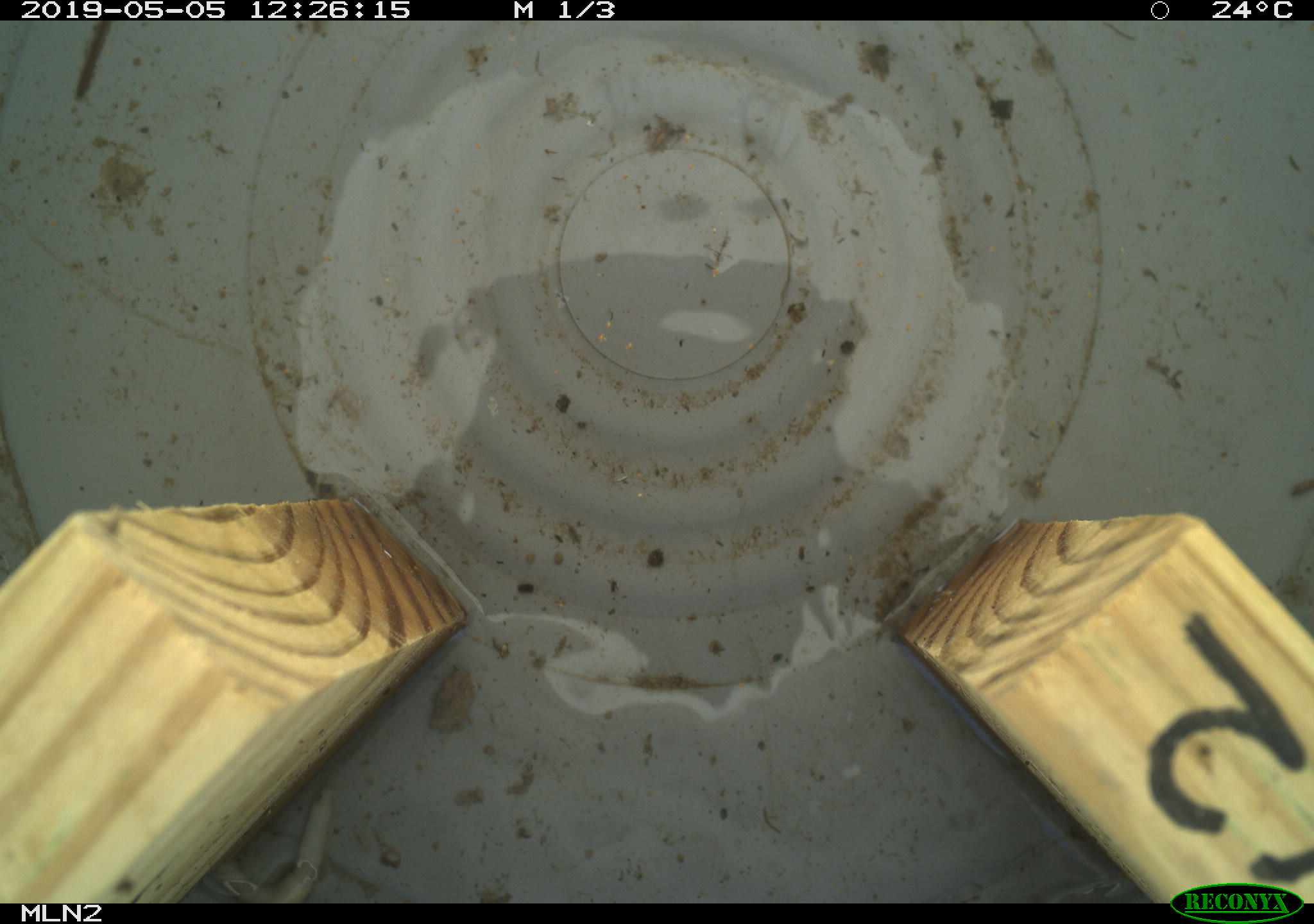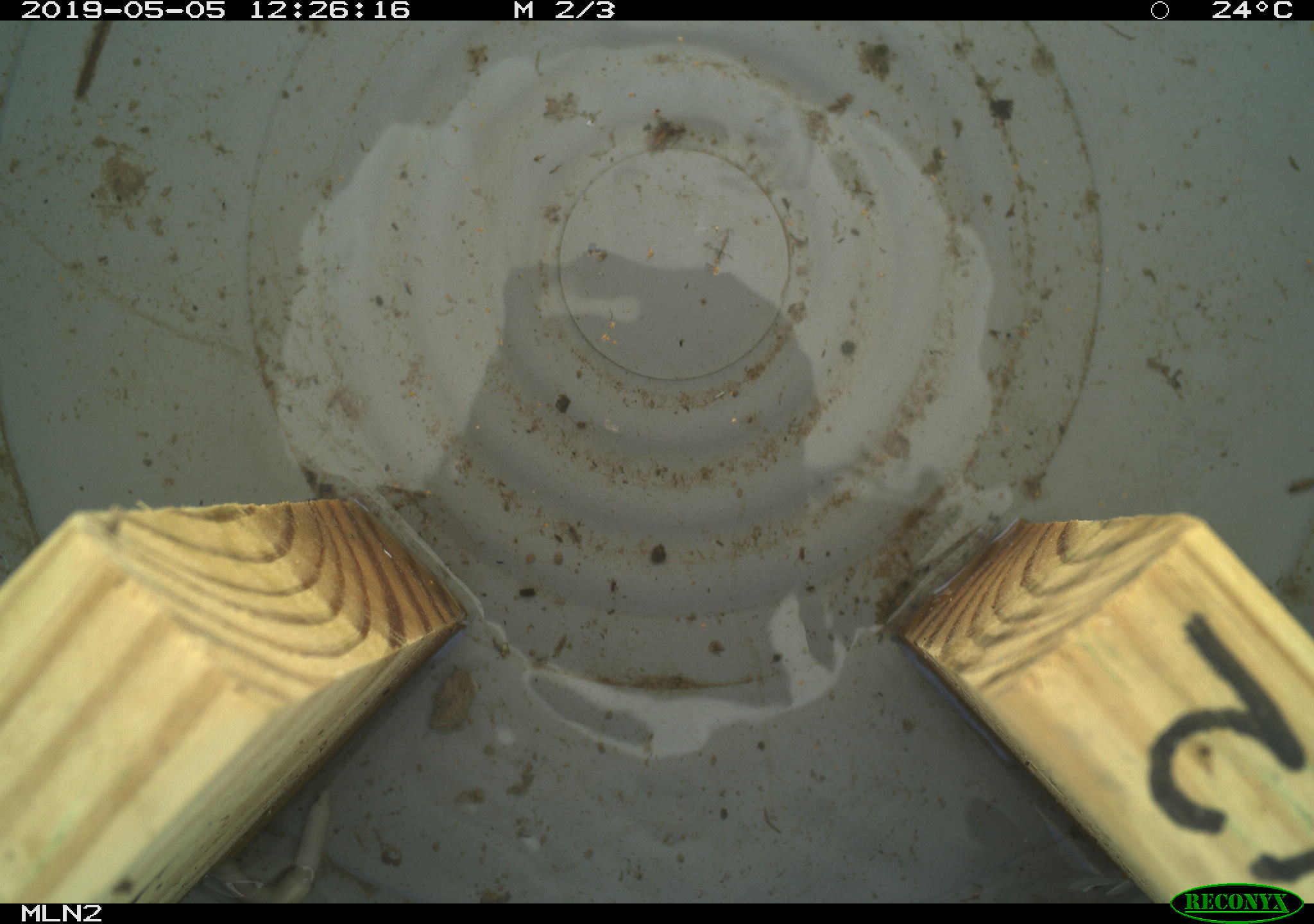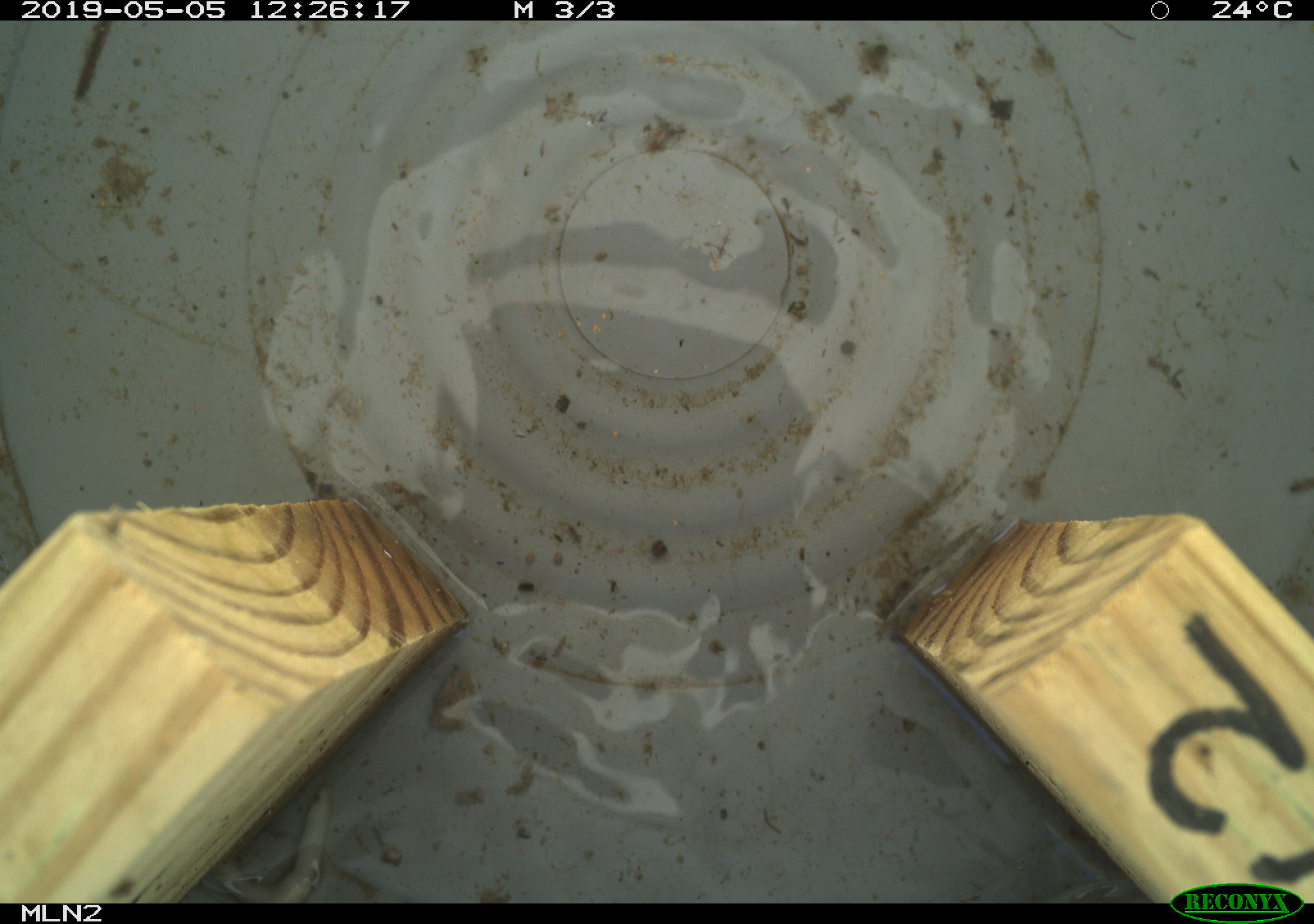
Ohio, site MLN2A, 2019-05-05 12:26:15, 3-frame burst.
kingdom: Animalia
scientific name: Animalia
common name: animal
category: invertebrate